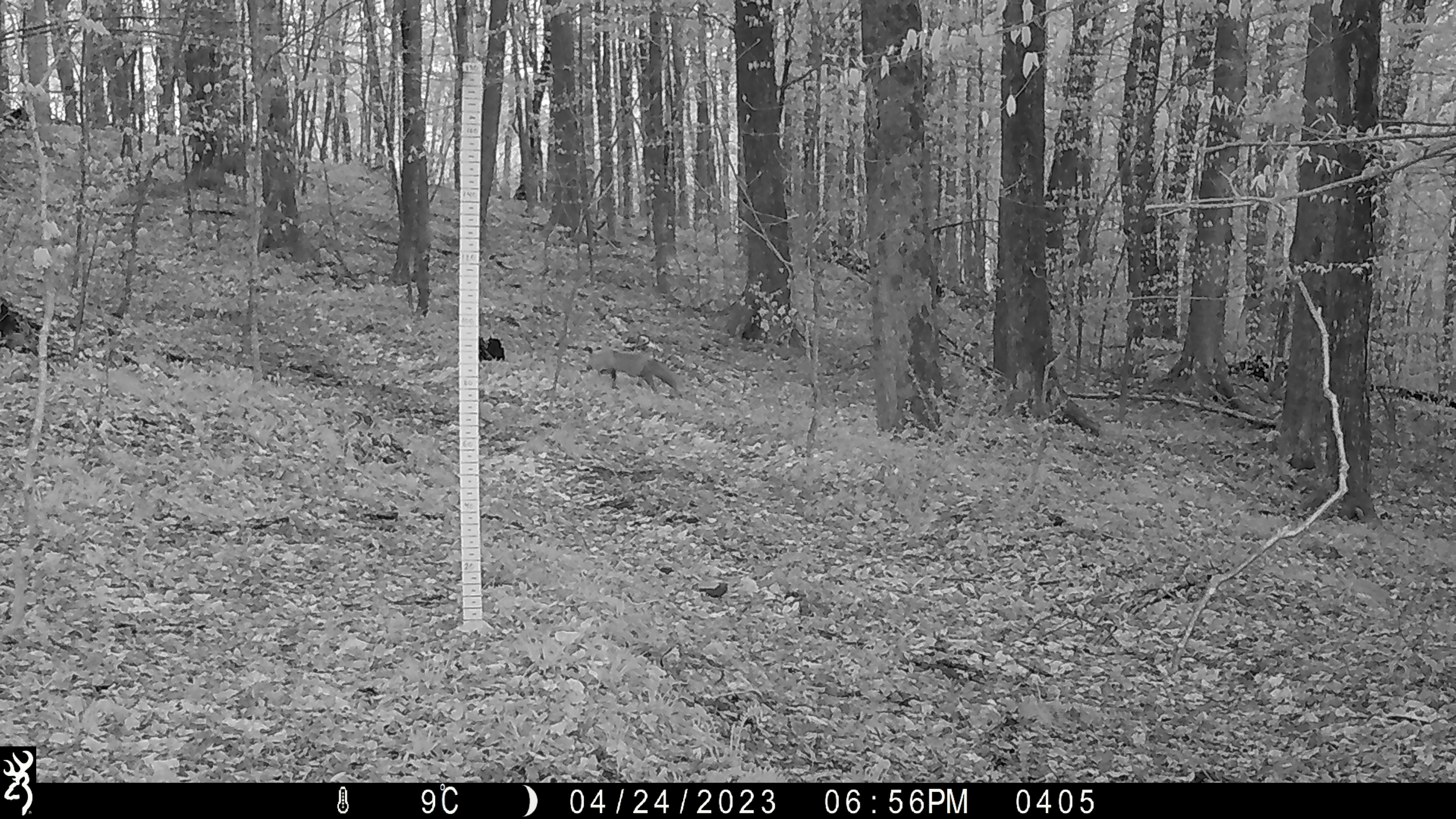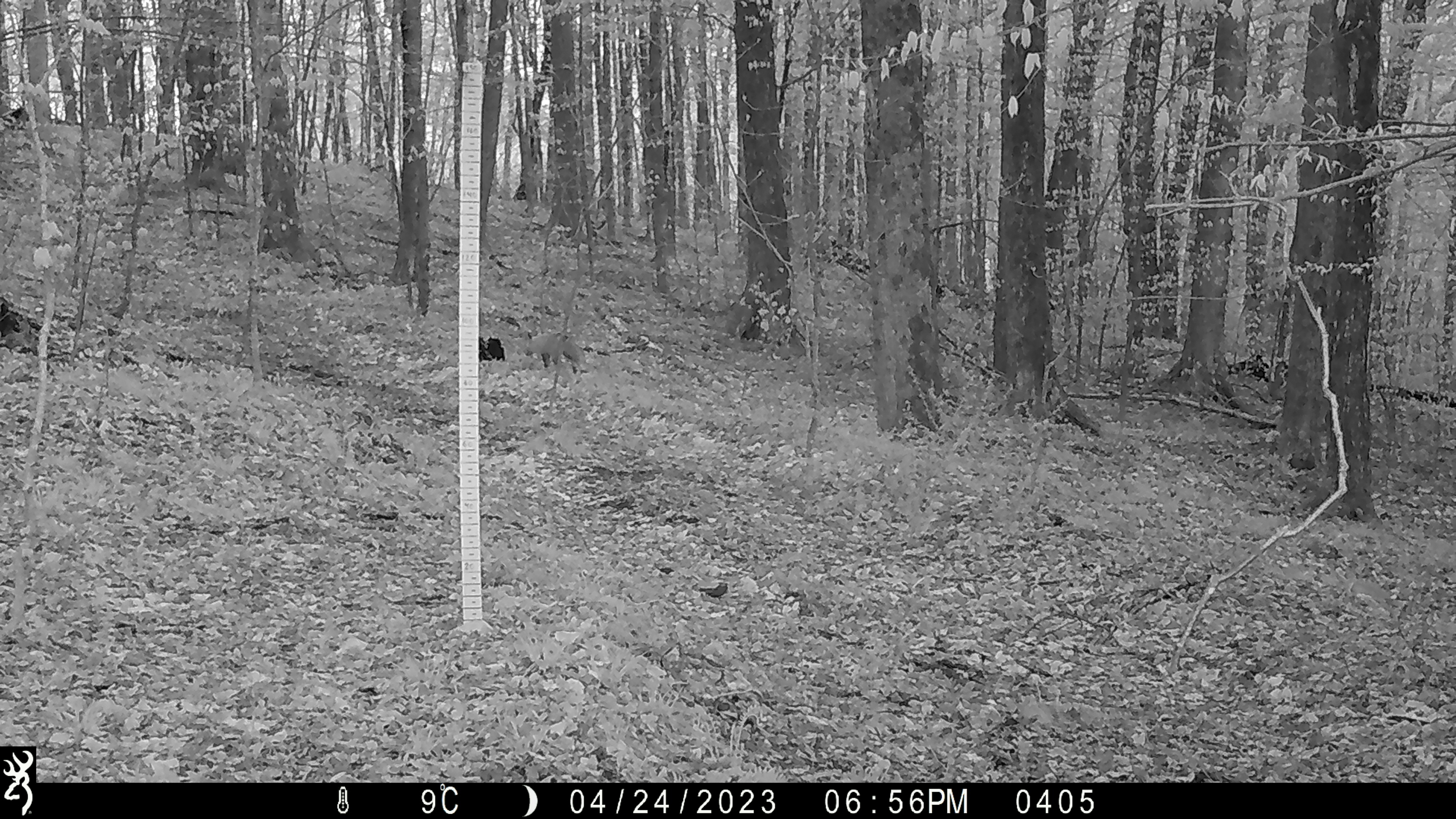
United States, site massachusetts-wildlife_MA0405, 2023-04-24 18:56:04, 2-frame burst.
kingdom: Animalia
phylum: Chordata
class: Mammalia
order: Carnivora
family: Canidae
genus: Vulpes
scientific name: Vulpes vulpes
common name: red fox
Red fox (Vulpes vulpes).